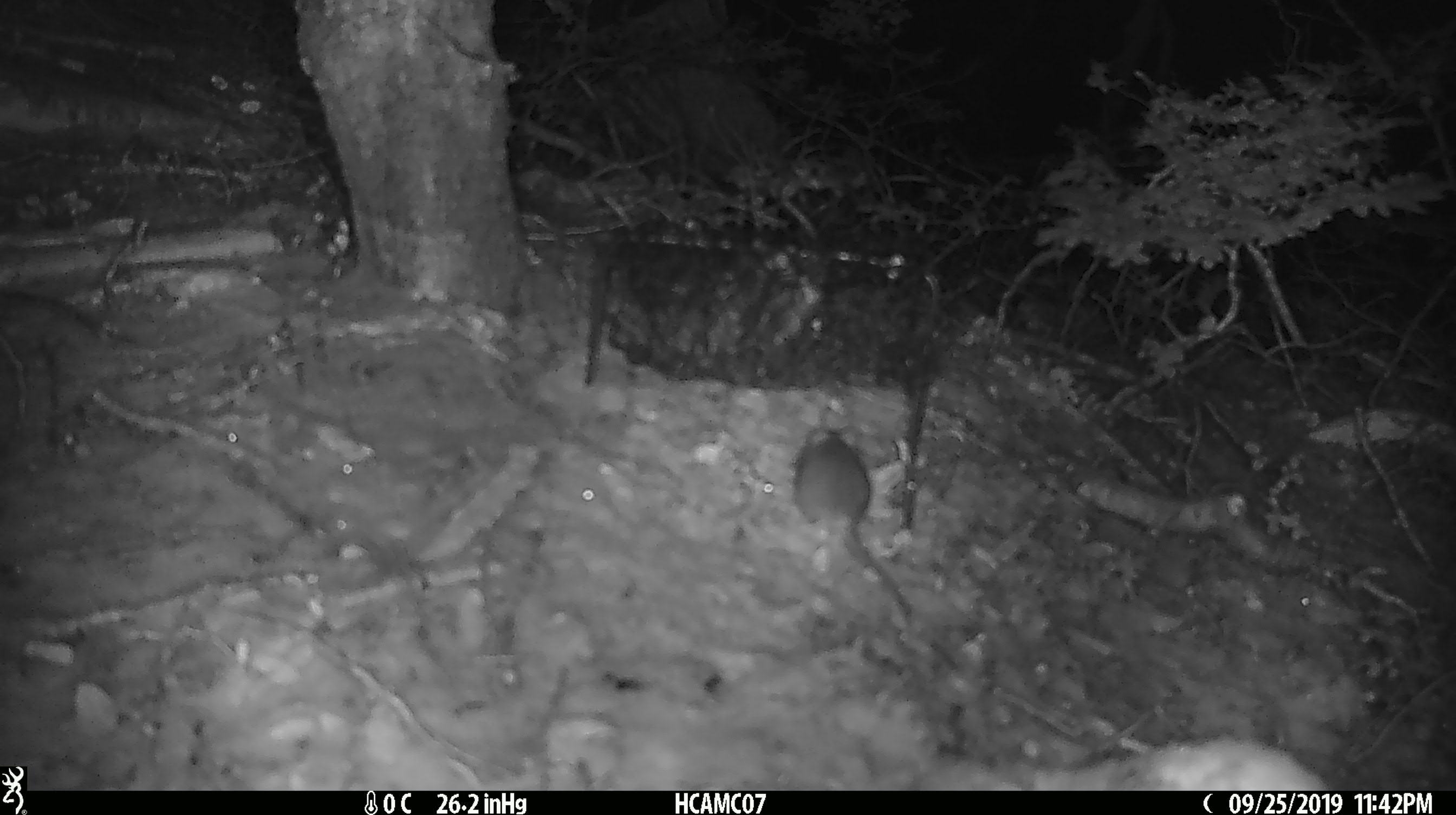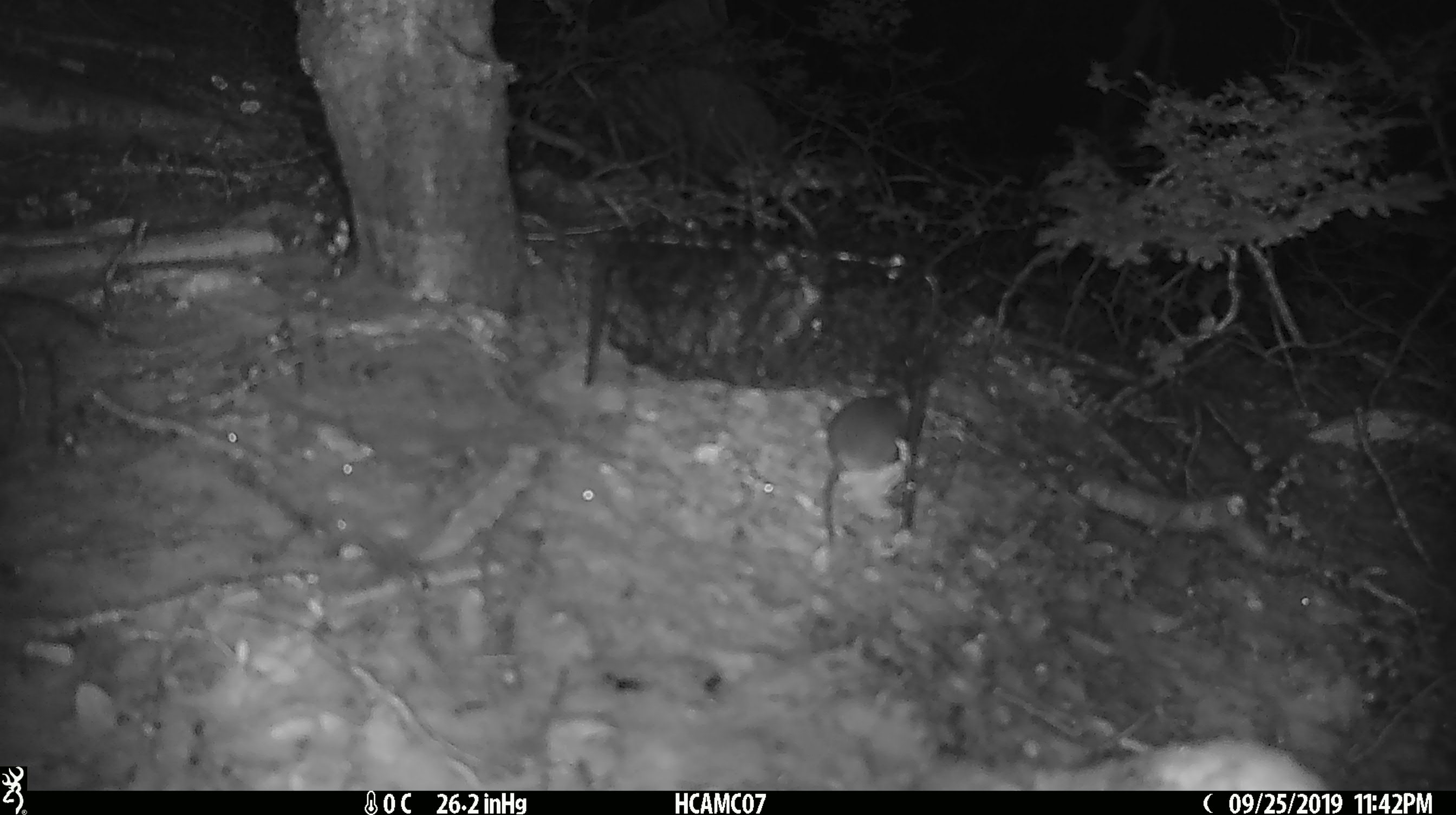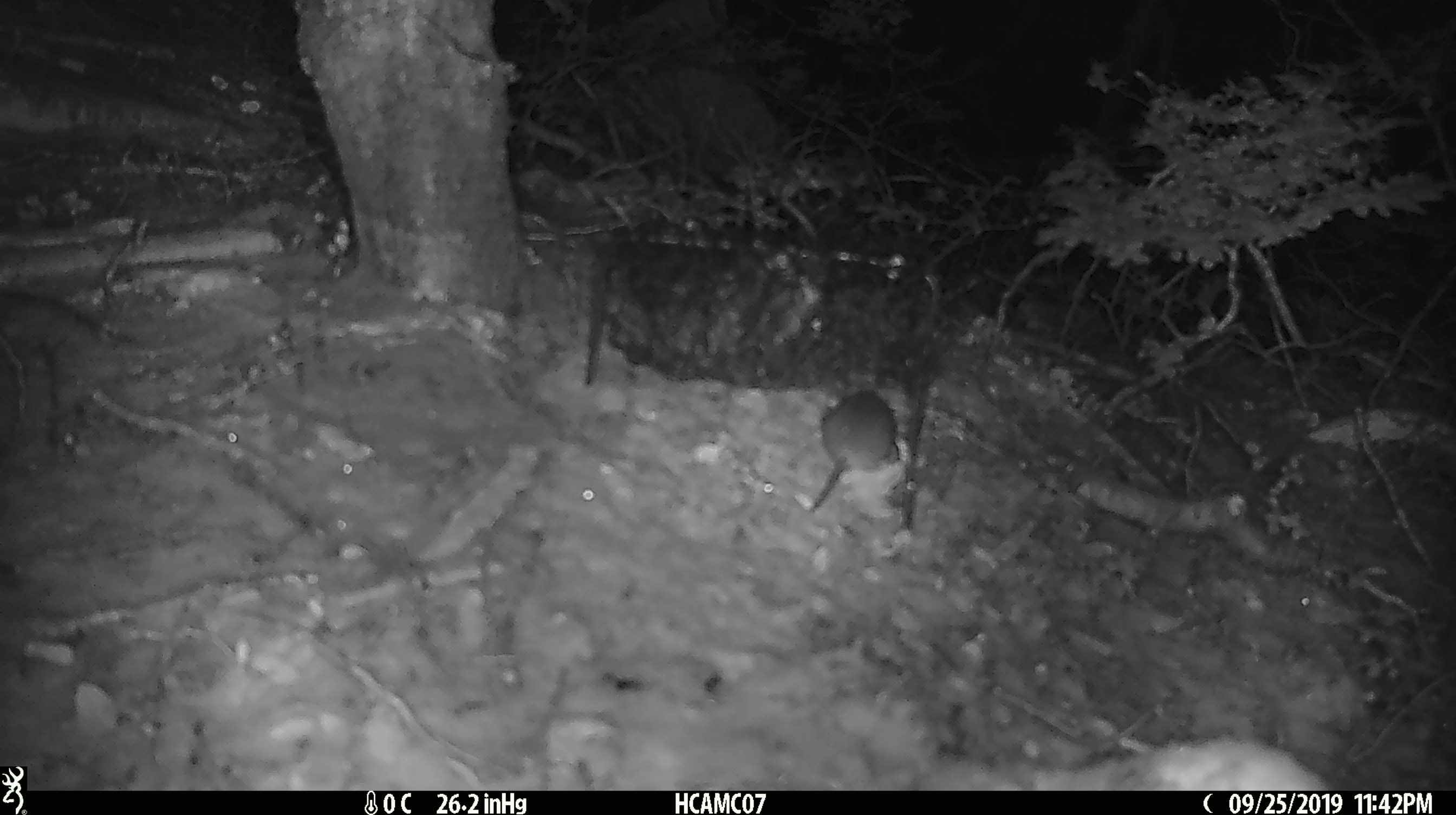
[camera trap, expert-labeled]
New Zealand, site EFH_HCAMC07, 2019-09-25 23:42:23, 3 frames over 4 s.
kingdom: Animalia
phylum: Chordata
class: Mammalia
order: Rodentia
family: Muridae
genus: Mus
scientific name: Mus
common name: mouse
Mouse (Mus).